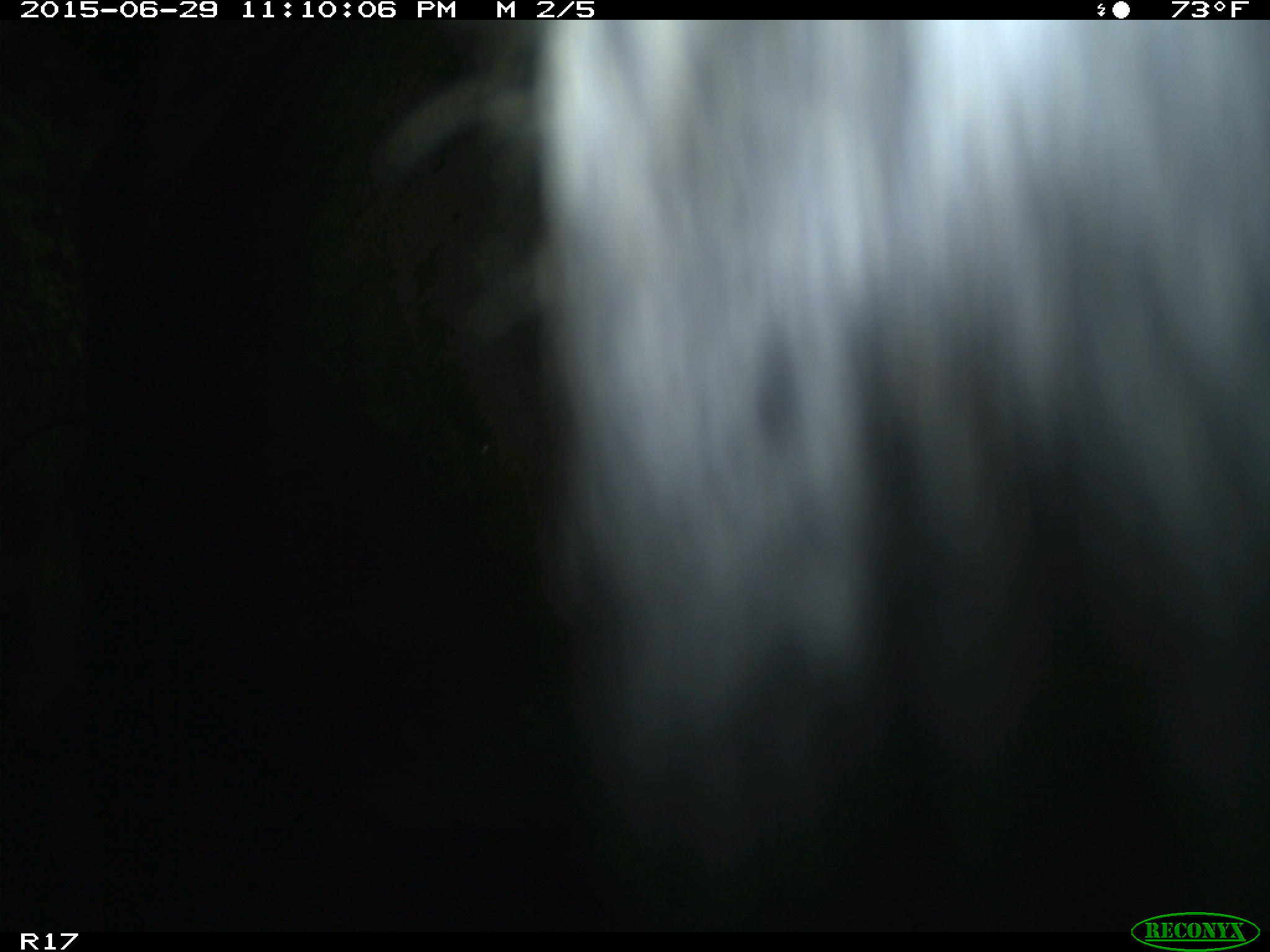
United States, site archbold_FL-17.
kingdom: Animalia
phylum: Chordata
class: Mammalia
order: Artiodactyla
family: Bovidae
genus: Bos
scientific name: Bos taurus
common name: domestic cow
Bos taurus (domestic cow).